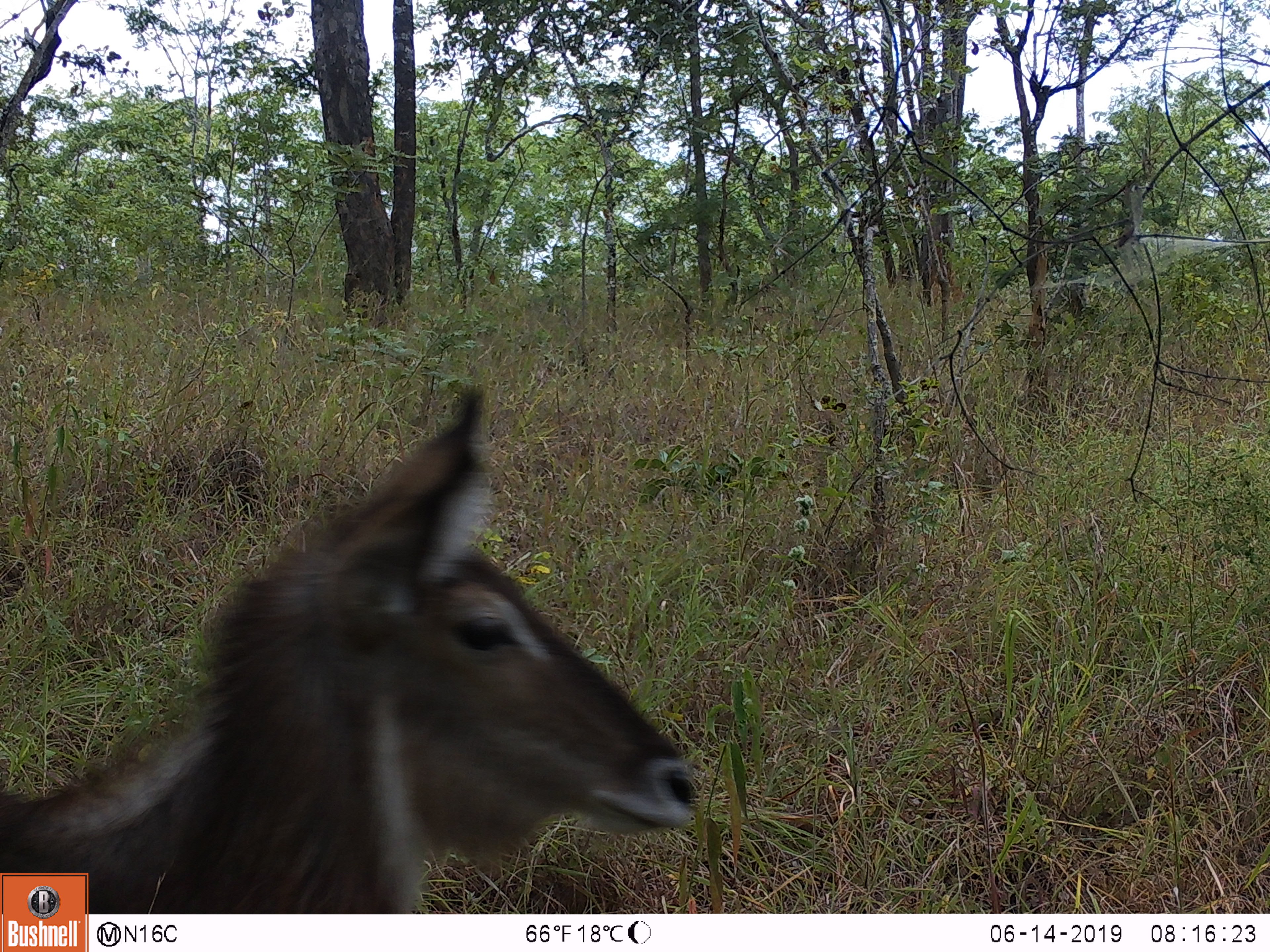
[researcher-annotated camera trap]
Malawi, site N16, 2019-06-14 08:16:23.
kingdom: Animalia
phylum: Chordata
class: Mammalia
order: Artiodactyla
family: Bovidae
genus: Kobus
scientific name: Kobus ellipsiprymnus ellipsiprymnus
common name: common waterbuck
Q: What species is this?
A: Common waterbuck (Kobus ellipsiprymnus ellipsiprymnus).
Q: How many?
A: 1.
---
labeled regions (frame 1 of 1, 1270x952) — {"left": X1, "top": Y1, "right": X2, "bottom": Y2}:
common waterbuck: {"left": 91, "top": 376, "right": 710, "bottom": 912}